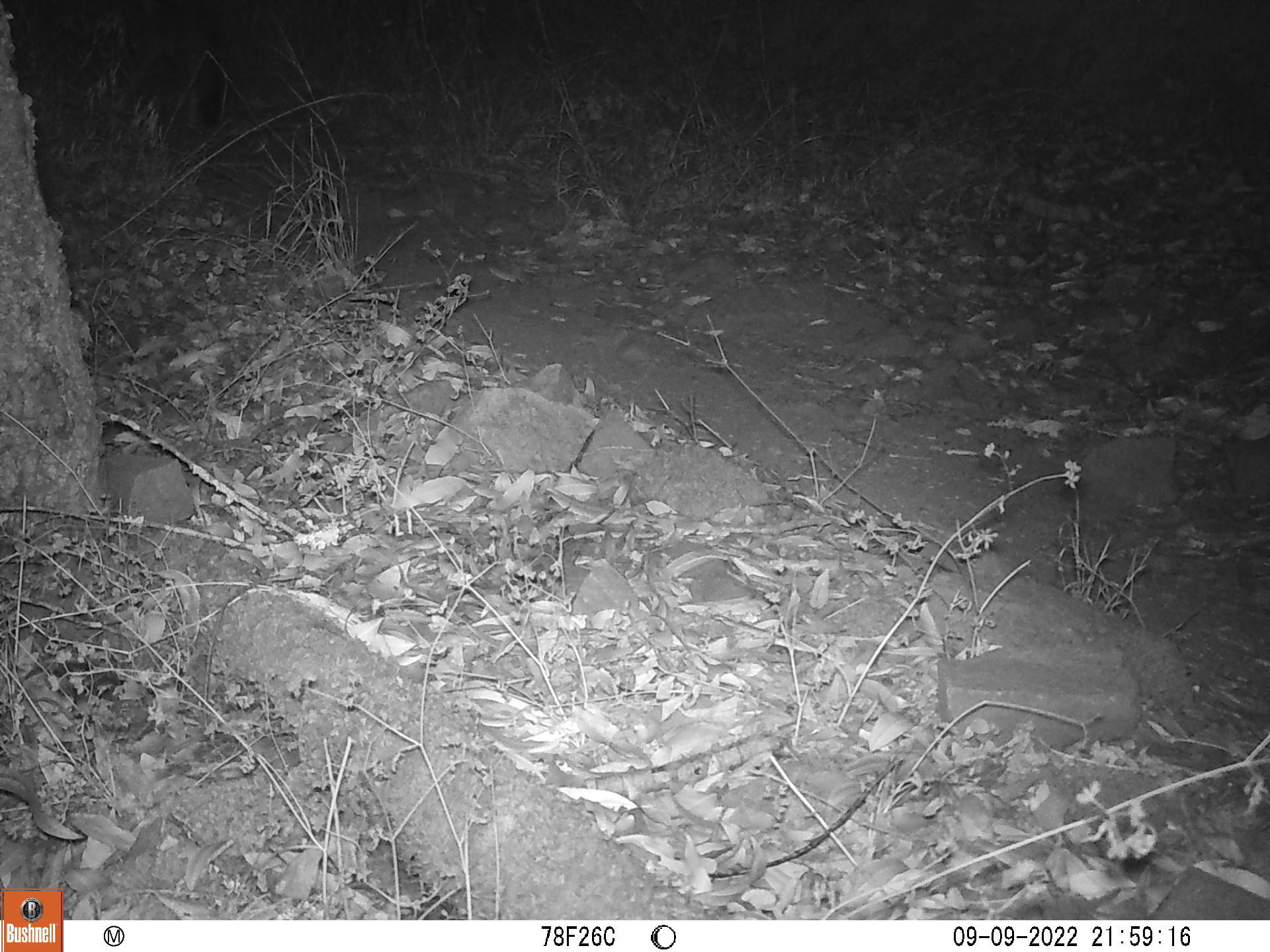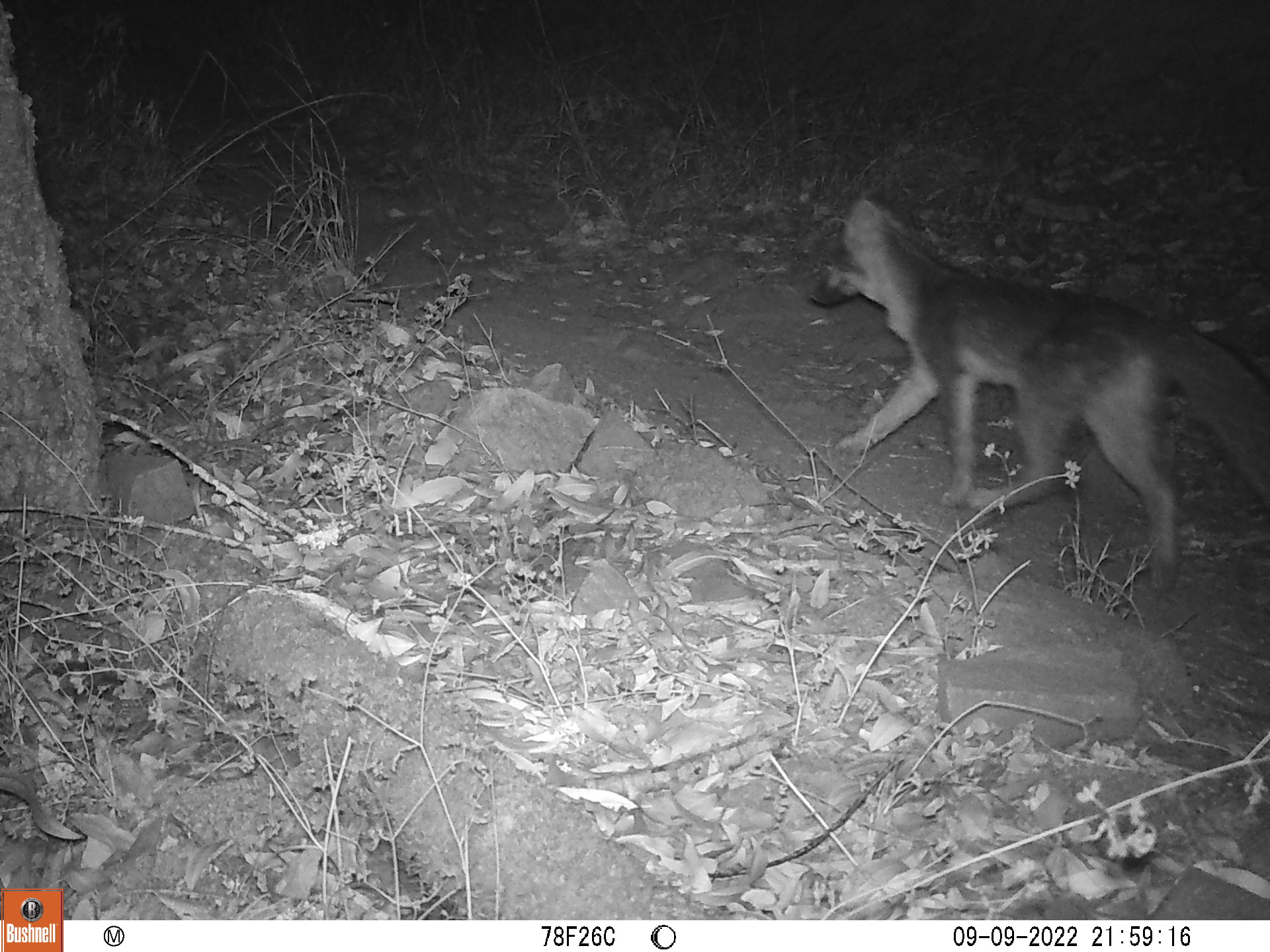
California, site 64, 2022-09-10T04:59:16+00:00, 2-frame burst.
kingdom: Animalia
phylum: Chordata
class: Mammalia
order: Carnivora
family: Canidae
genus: Urocyon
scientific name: Urocyon cinereoargenteus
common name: gray fox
Gray fox (Urocyon cinereoargenteus).